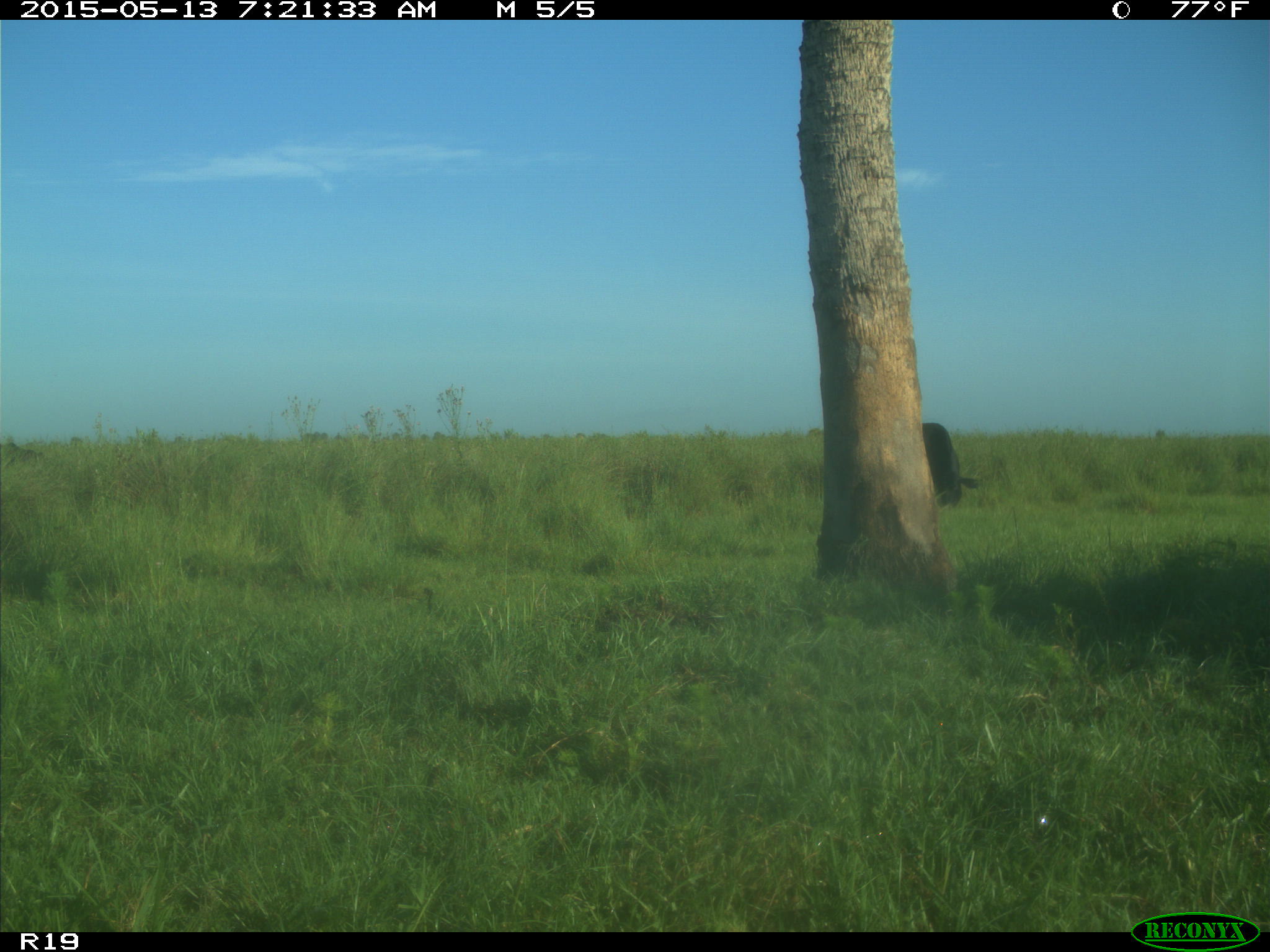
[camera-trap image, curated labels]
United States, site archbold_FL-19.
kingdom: Animalia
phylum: Chordata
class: Mammalia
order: Artiodactyla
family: Bovidae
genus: Bos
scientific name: Bos taurus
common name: domestic cow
Bos taurus (domestic cow).